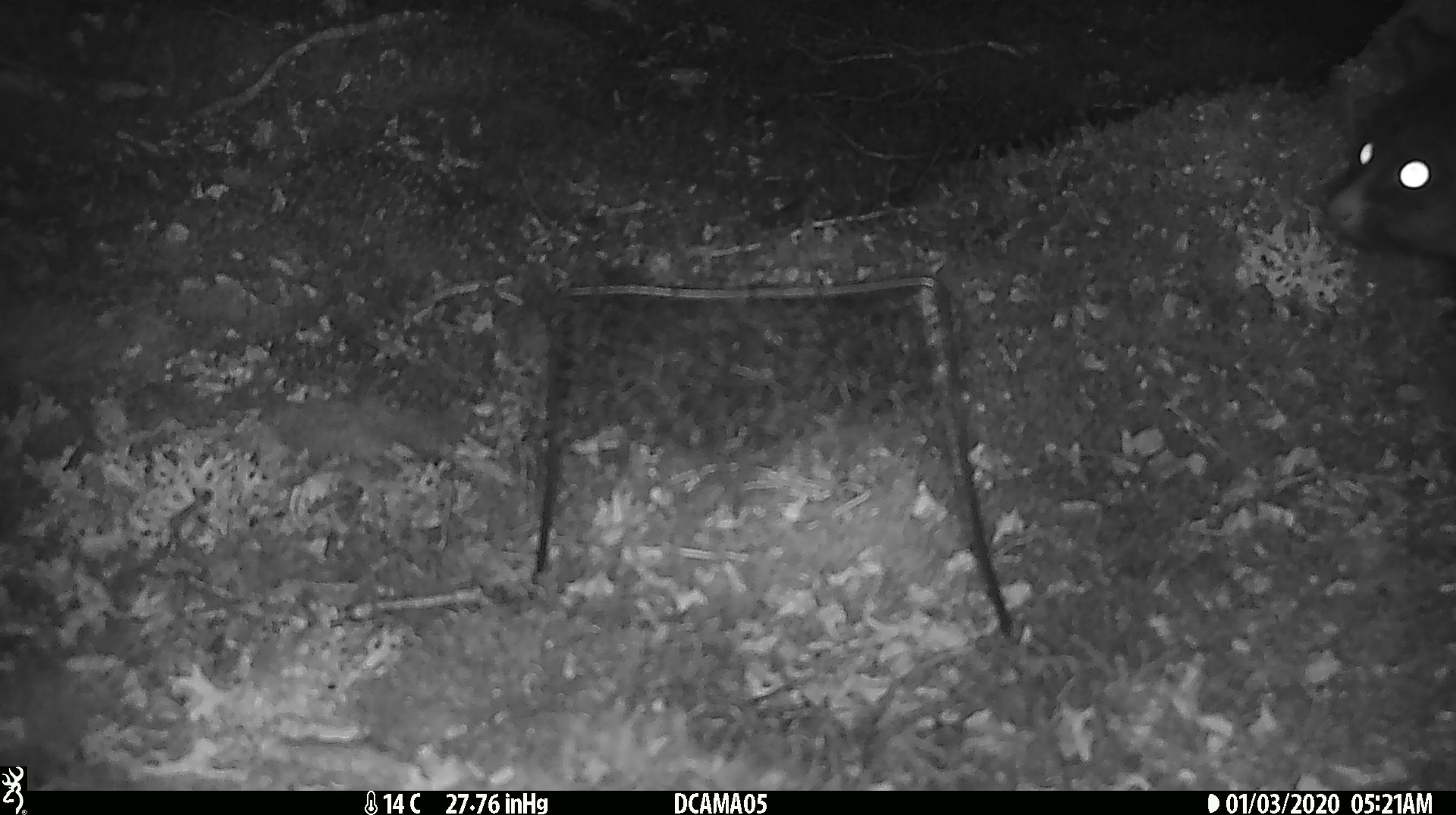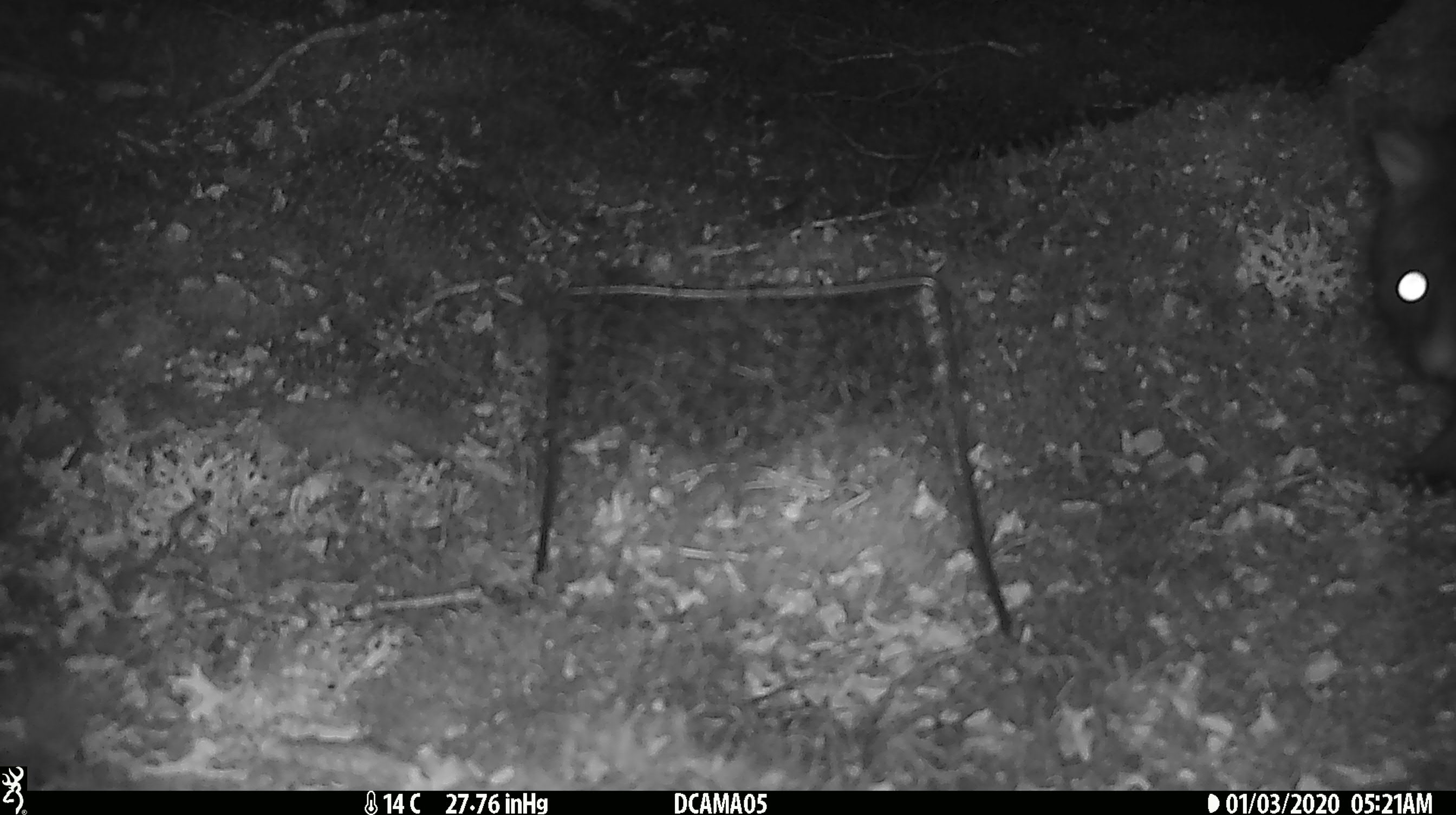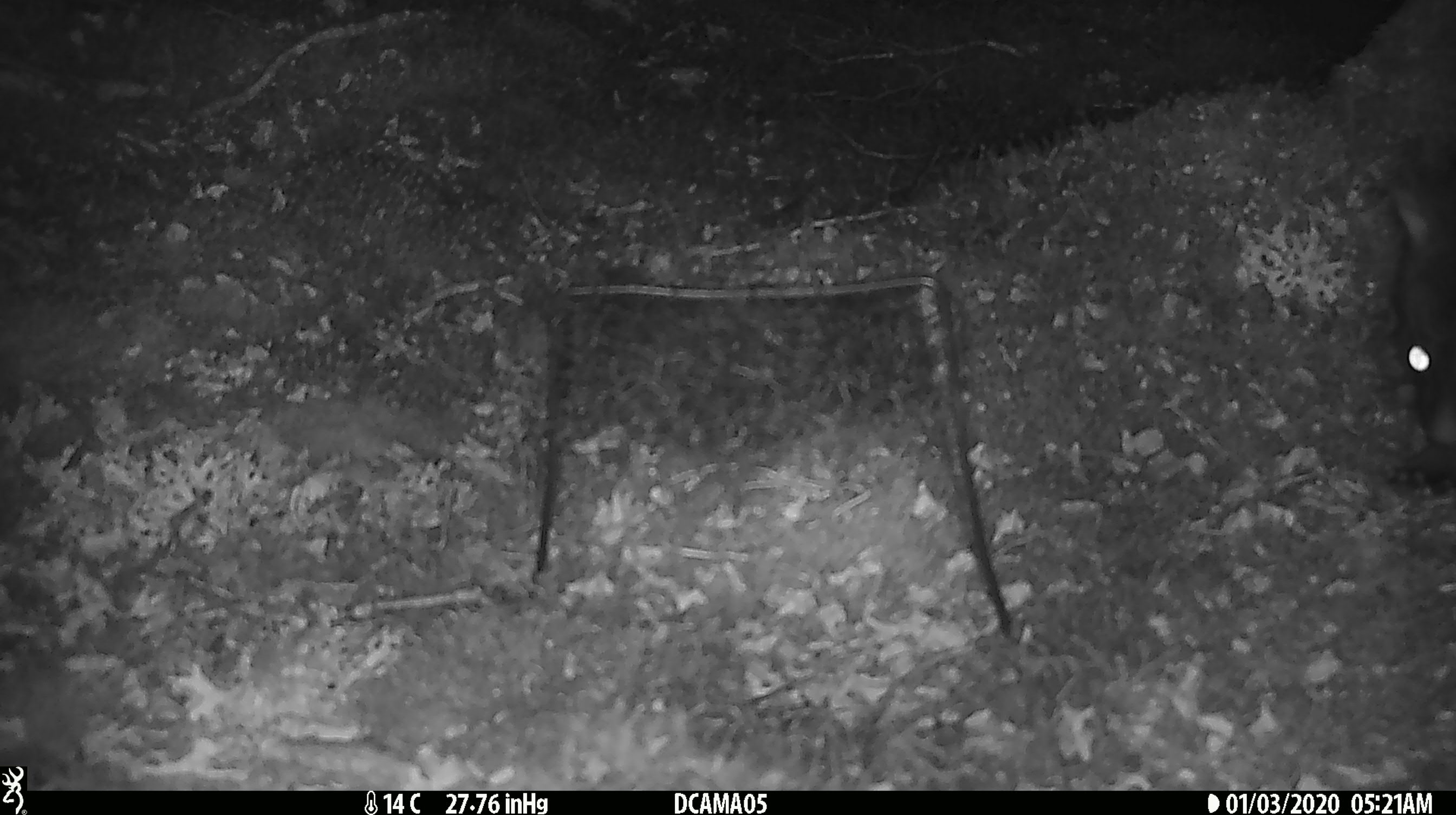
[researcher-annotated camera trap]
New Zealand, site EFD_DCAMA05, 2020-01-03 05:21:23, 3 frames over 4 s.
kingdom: Animalia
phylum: Chordata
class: Mammalia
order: Diprotodontia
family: Phalangeridae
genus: Trichosurus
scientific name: Trichosurus vulpecula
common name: common brushtail possum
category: possum